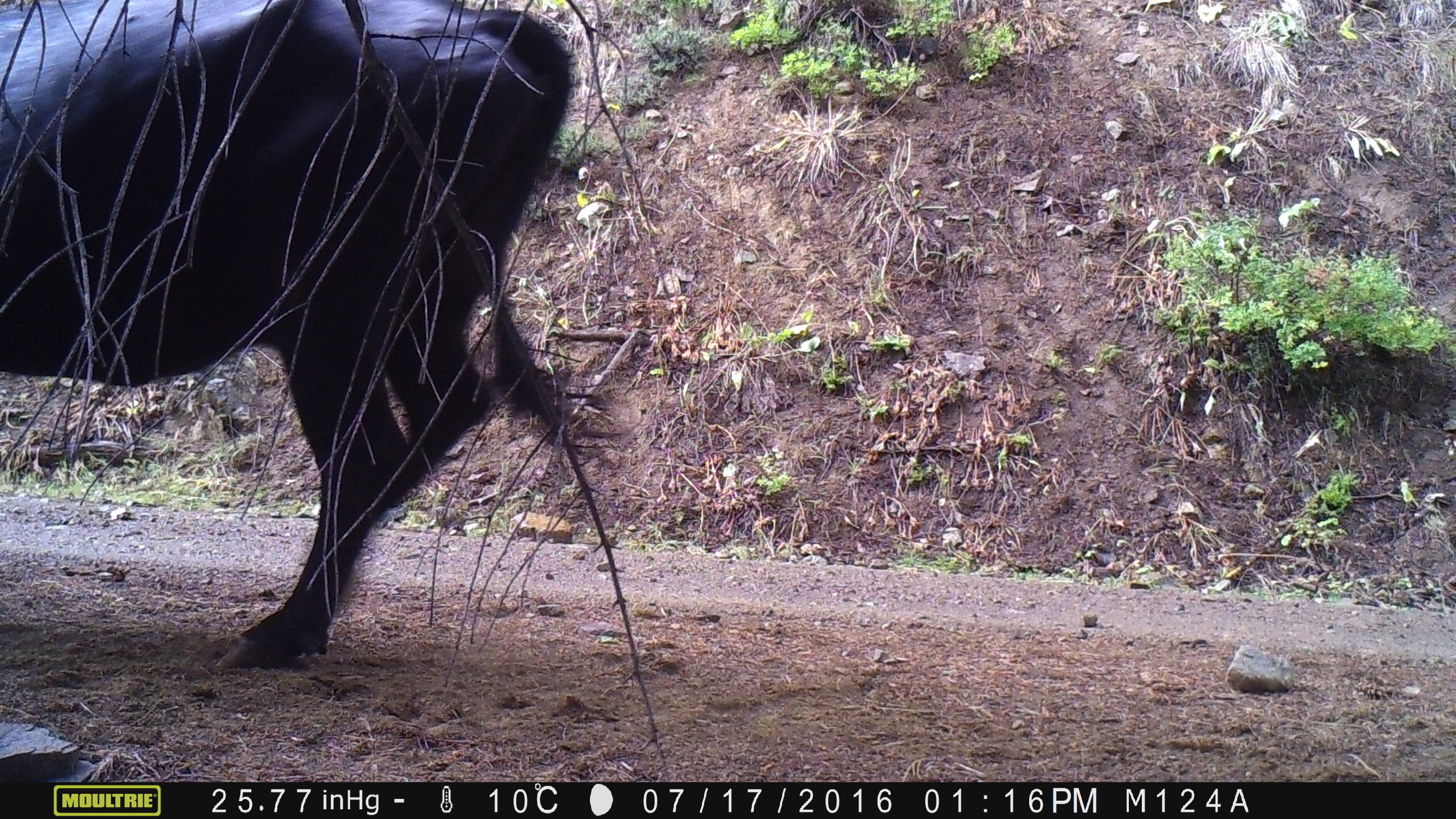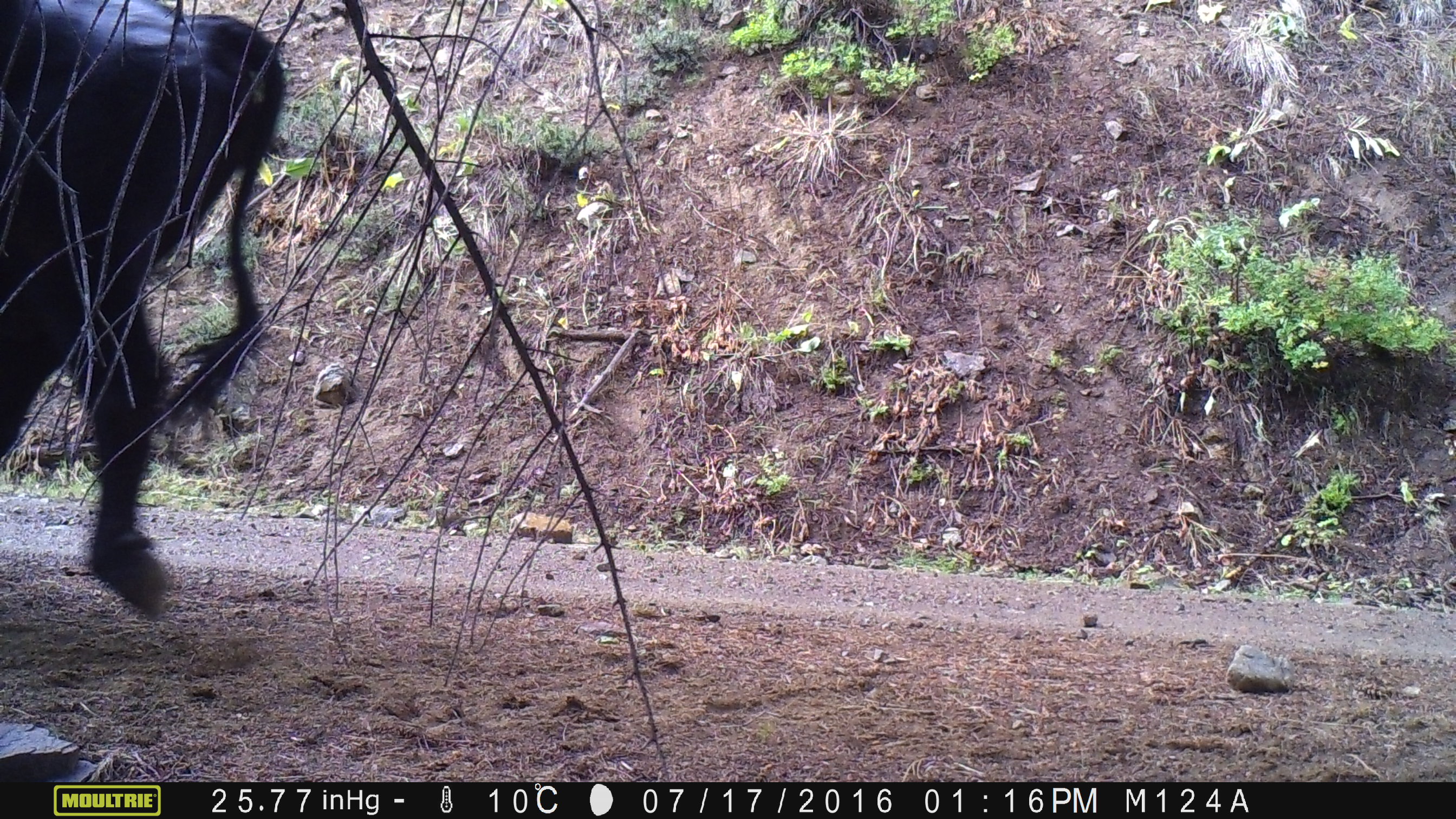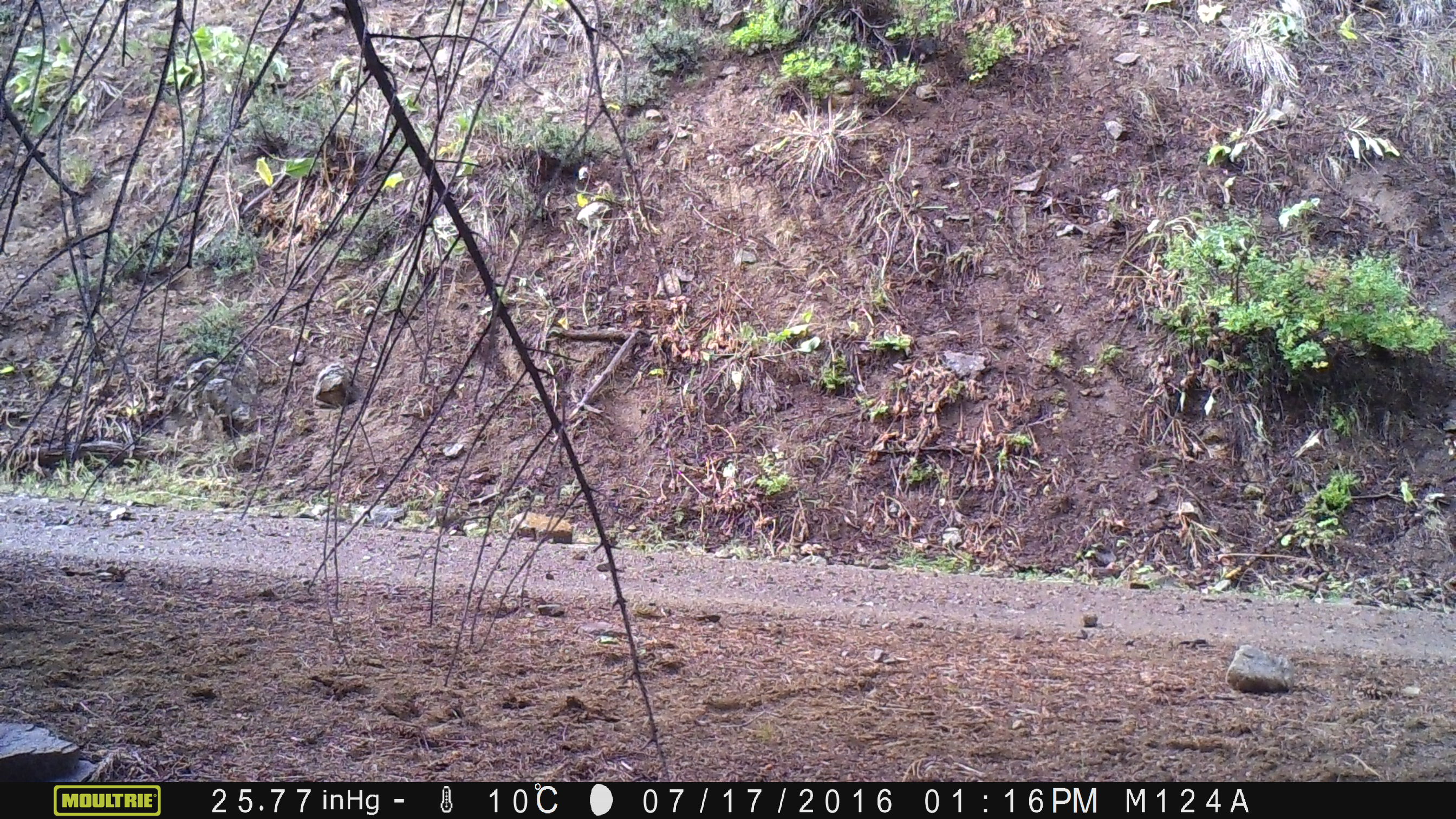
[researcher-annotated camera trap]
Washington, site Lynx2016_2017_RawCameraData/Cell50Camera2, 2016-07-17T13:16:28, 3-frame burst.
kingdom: Animalia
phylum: Chordata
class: Mammalia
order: Artiodactyla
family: Bovidae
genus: Bos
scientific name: Bos taurus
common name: domestic cattle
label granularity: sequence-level